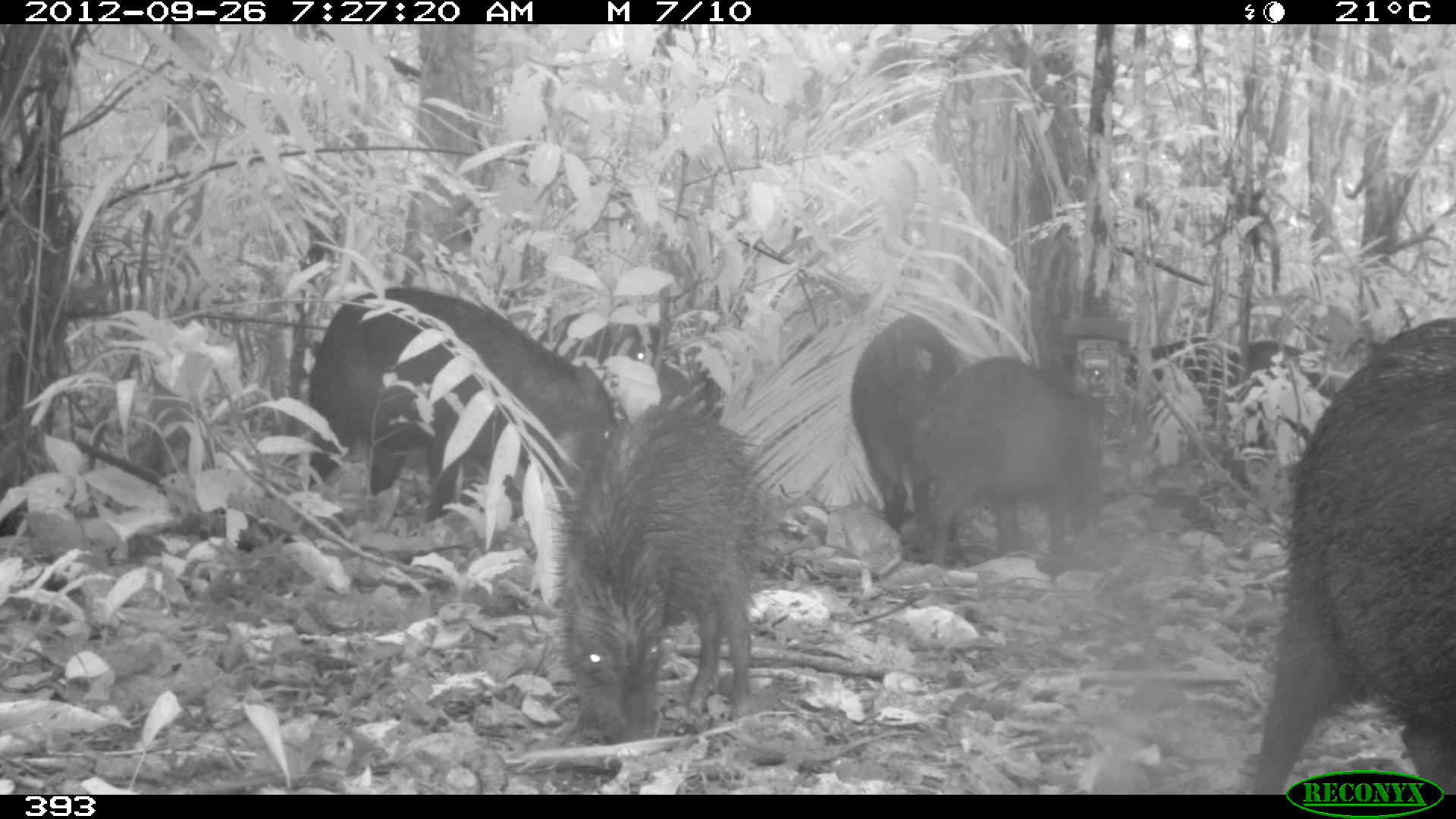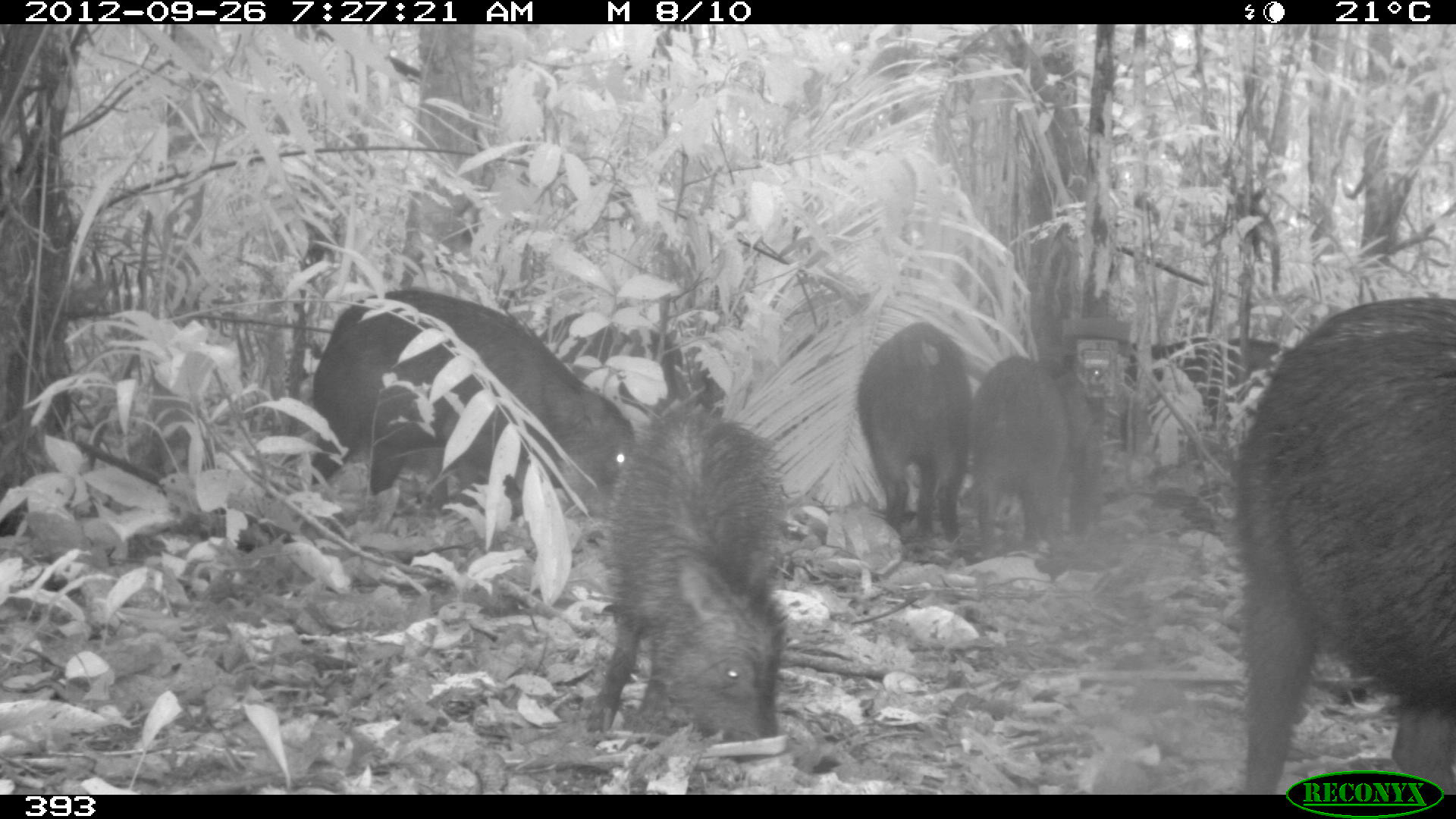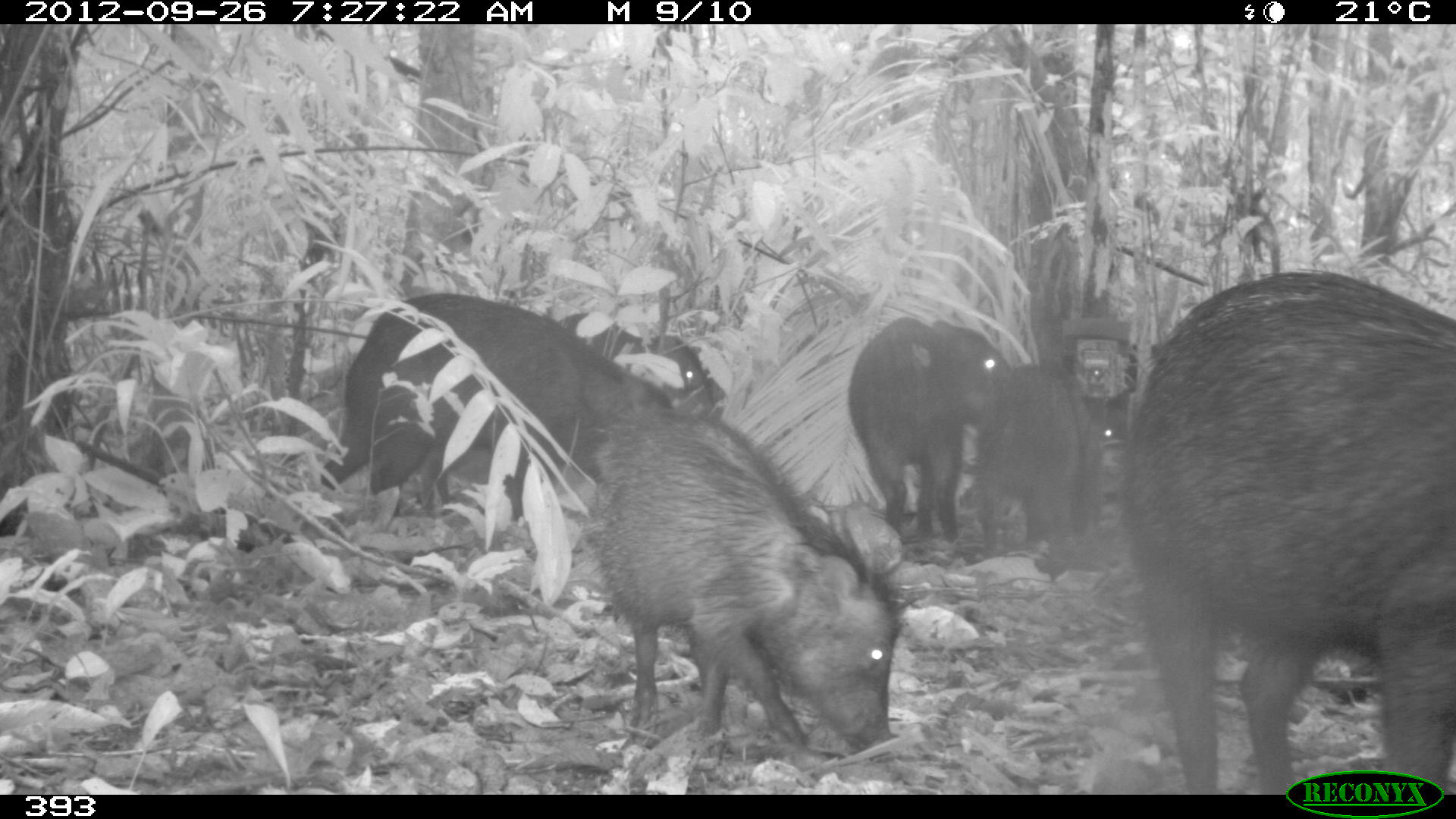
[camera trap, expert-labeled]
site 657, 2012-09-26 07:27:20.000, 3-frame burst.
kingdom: Animalia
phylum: Chordata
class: Mammalia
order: Artiodactyla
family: Tayassuidae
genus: Tayassu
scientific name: Tayassu pecari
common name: white-lipped peccary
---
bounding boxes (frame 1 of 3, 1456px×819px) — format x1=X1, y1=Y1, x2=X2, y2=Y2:
tayassu pecari: x1=1247, y1=309, x2=1456, y2=792; x1=550, y1=404, x2=770, y2=739; x1=306, y1=285, x2=616, y2=522; x1=903, y1=353, x2=1102, y2=567; x1=846, y1=315, x2=956, y2=540; x1=561, y1=318, x2=721, y2=422; x1=1122, y1=337, x2=1245, y2=423; x1=1244, y1=337, x2=1339, y2=398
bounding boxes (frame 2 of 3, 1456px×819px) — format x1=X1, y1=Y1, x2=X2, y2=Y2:
tayassu pecari: x1=1232, y1=296, x2=1456, y2=792; x1=309, y1=289, x2=637, y2=505; x1=580, y1=404, x2=786, y2=743; x1=856, y1=321, x2=965, y2=543; x1=964, y1=353, x2=1071, y2=552; x1=1122, y1=335, x2=1292, y2=448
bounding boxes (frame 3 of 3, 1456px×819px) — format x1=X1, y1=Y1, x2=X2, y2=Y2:
tayassu pecari: x1=1120, y1=271, x2=1456, y2=792; x1=580, y1=408, x2=909, y2=753; x1=319, y1=292, x2=671, y2=513; x1=846, y1=316, x2=1007, y2=543; x1=976, y1=365, x2=1121, y2=569; x1=559, y1=312, x2=726, y2=415